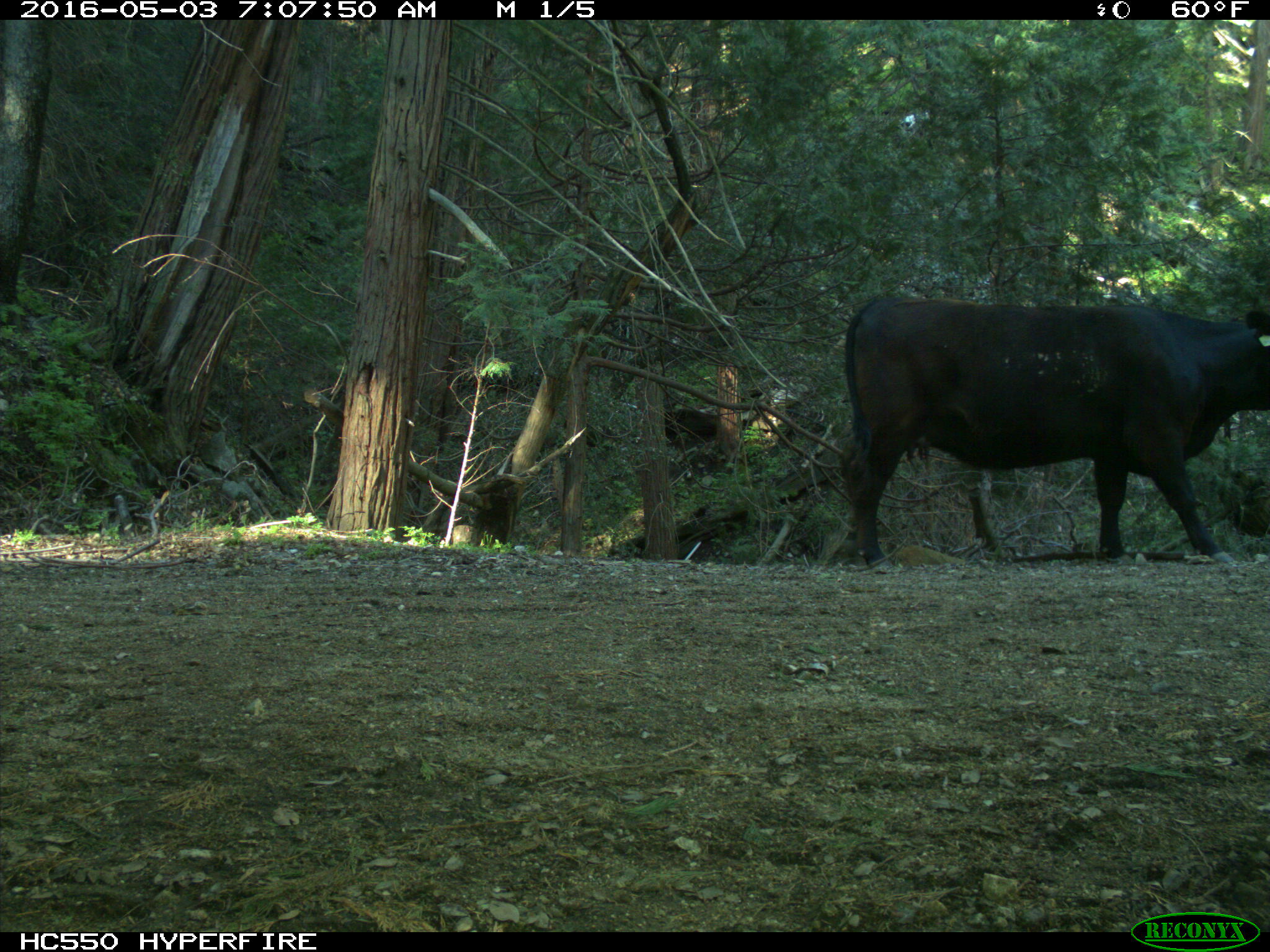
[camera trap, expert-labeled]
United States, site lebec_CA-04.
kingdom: Animalia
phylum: Chordata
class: Mammalia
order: Artiodactyla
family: Bovidae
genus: Bos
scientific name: Bos taurus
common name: domestic cow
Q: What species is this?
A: Bos taurus (domestic cow).